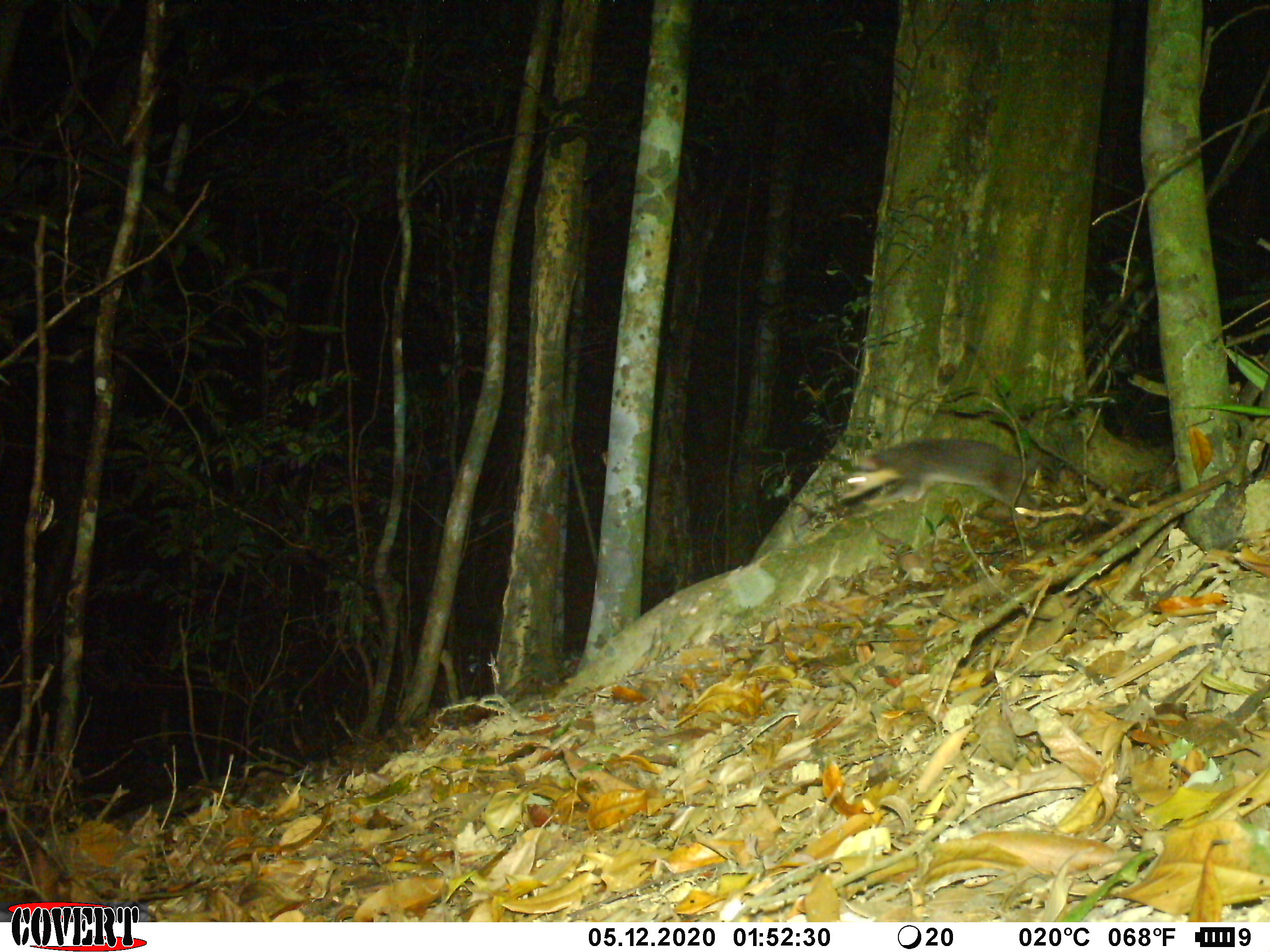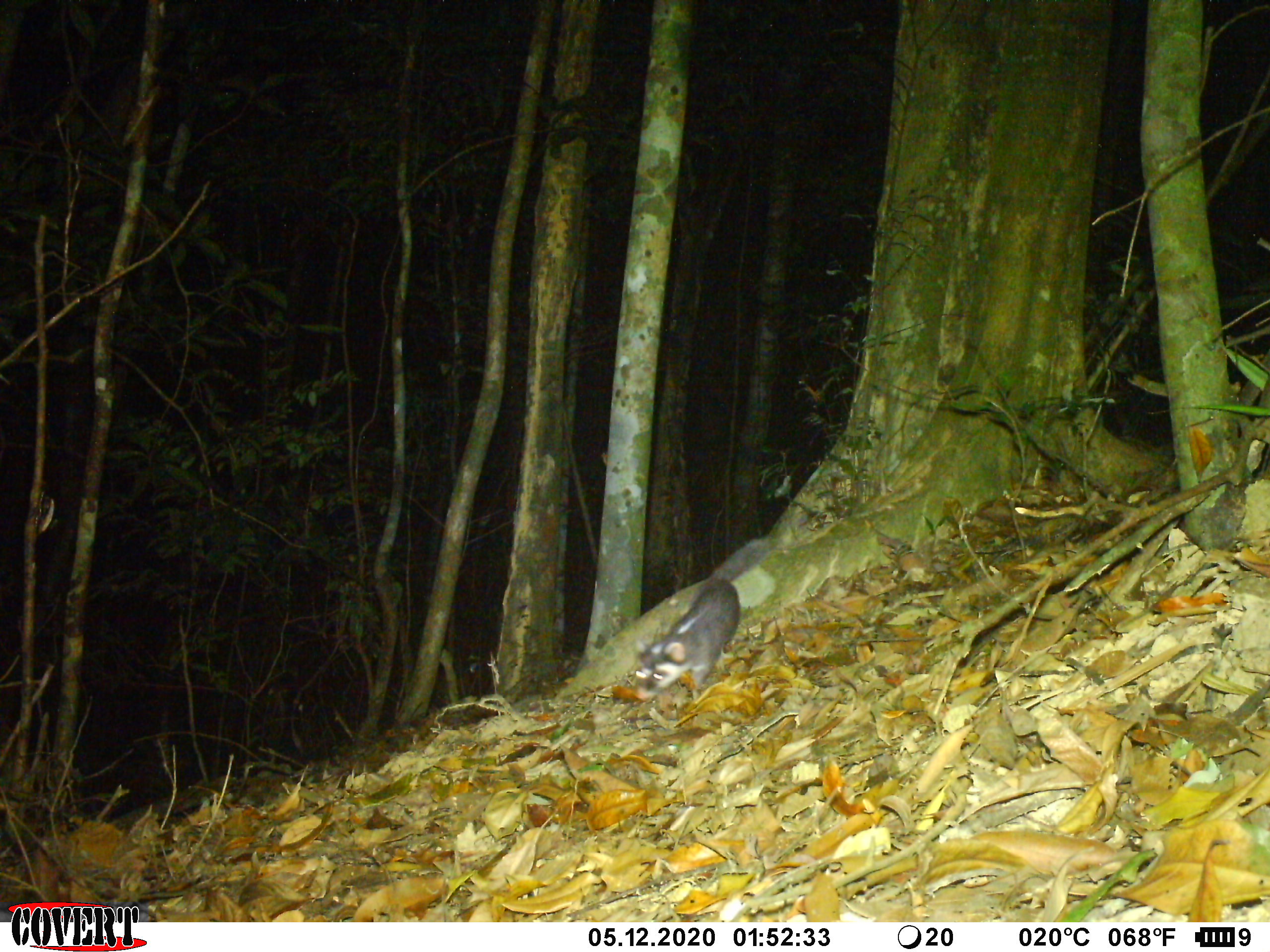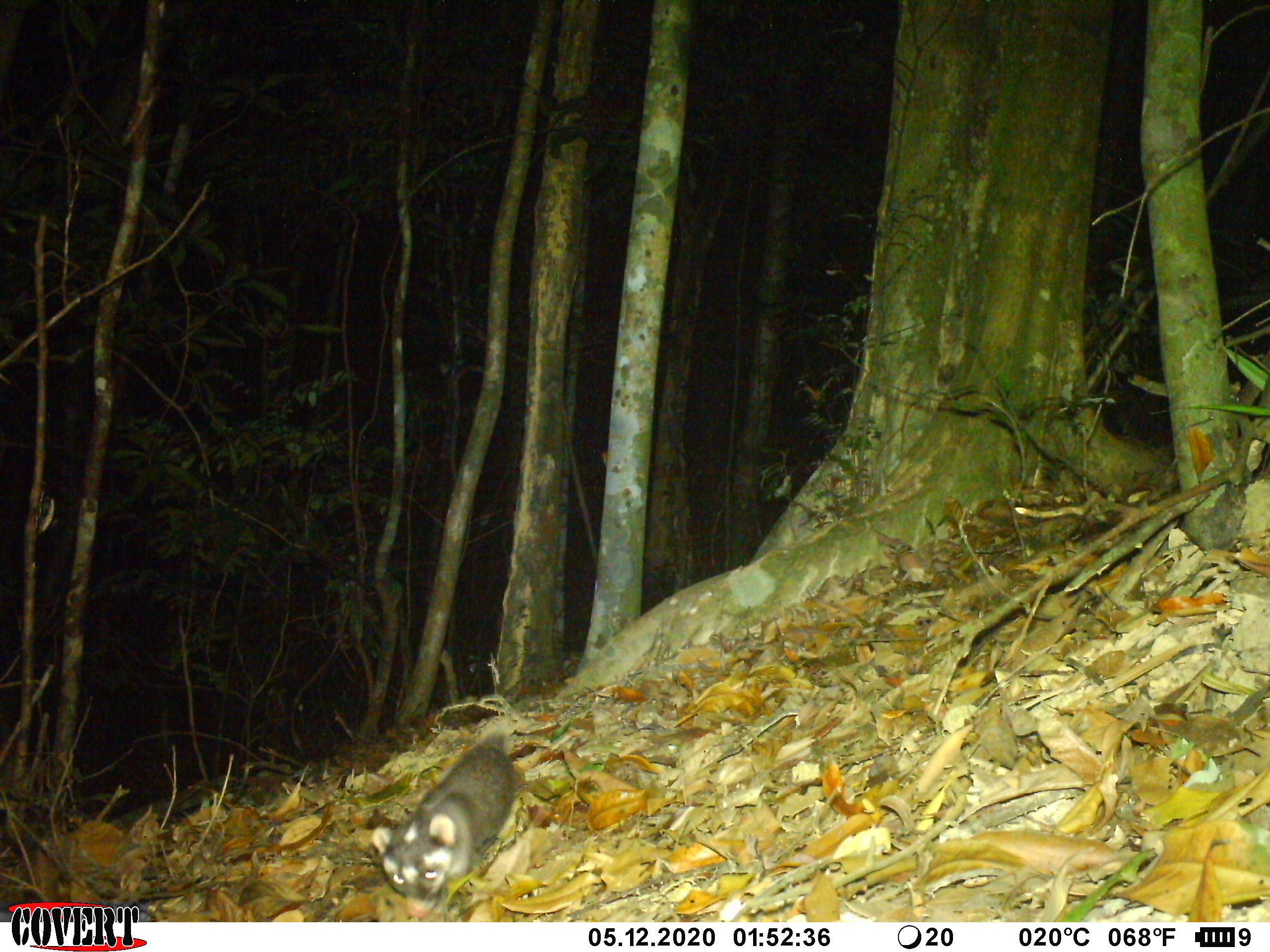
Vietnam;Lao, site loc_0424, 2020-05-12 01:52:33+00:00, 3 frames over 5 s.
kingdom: Animalia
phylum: Chordata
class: Mammalia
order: Carnivora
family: Mustelidae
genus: Melogale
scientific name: Melogale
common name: ferret badger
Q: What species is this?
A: Ferret badger (Melogale).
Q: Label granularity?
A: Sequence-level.